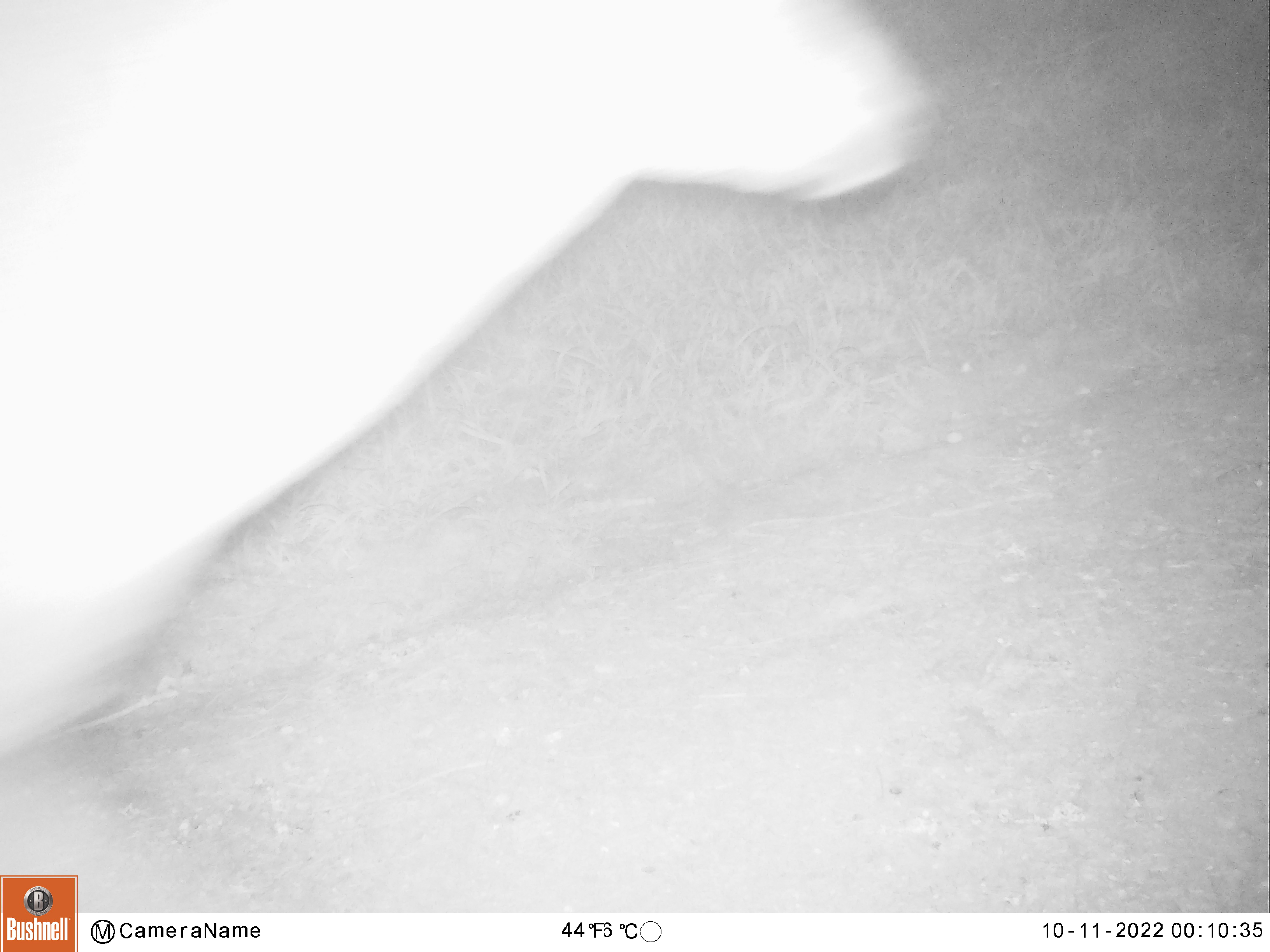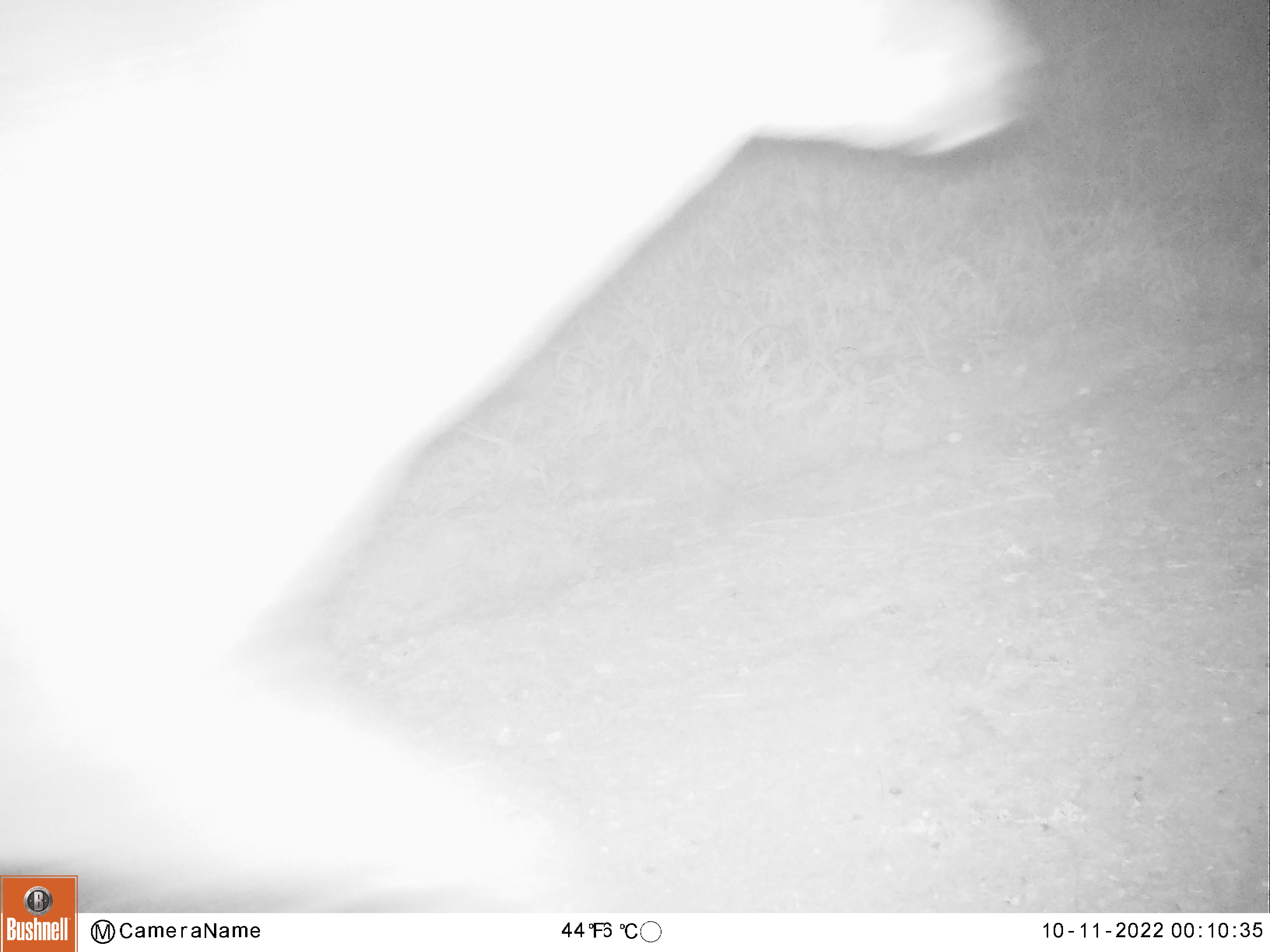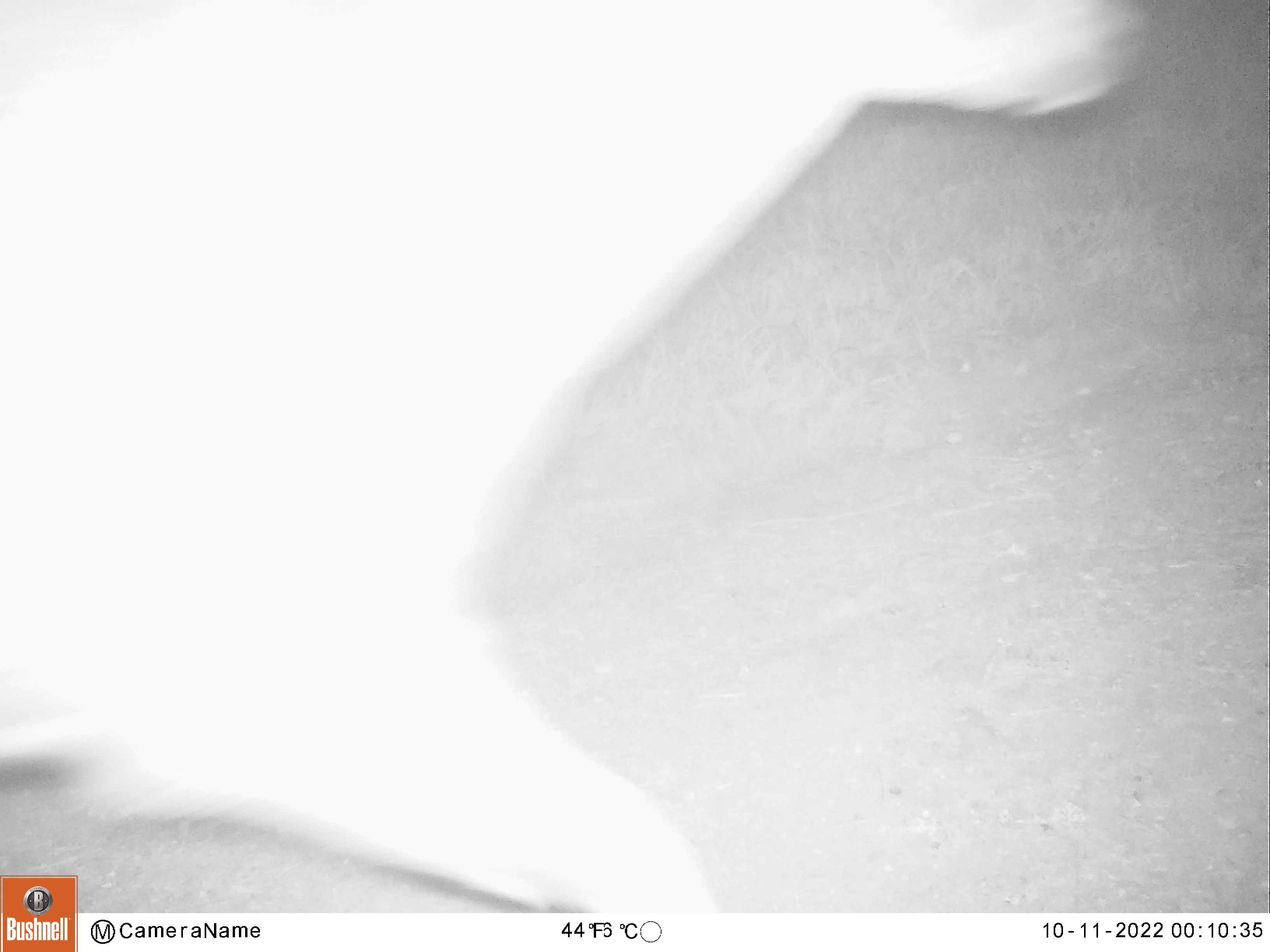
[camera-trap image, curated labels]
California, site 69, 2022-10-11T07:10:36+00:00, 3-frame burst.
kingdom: Animalia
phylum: Chordata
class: Mammalia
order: Artiodactyla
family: Cervidae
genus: Odocoileus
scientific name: Odocoileus hemionus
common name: mule deer